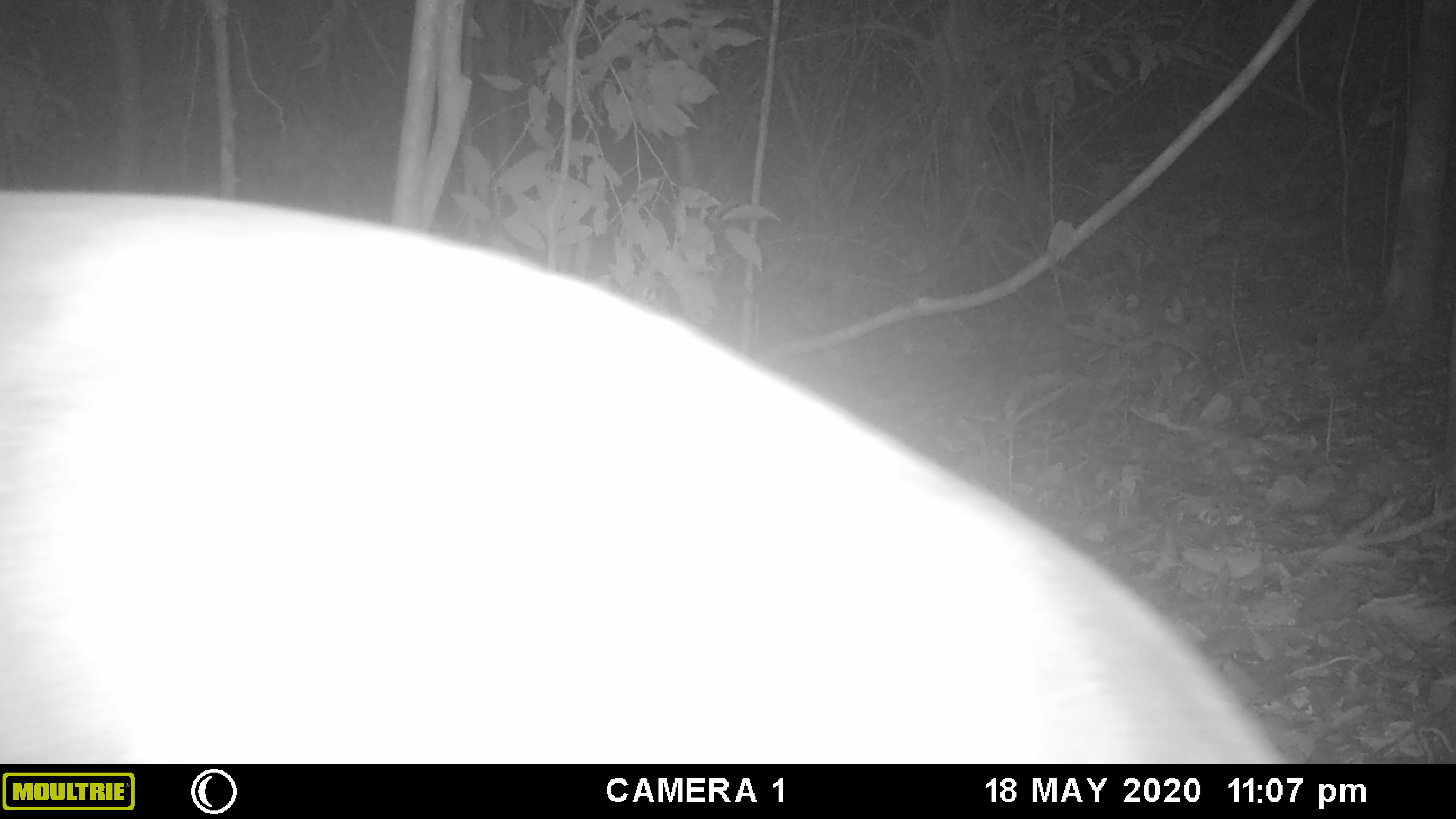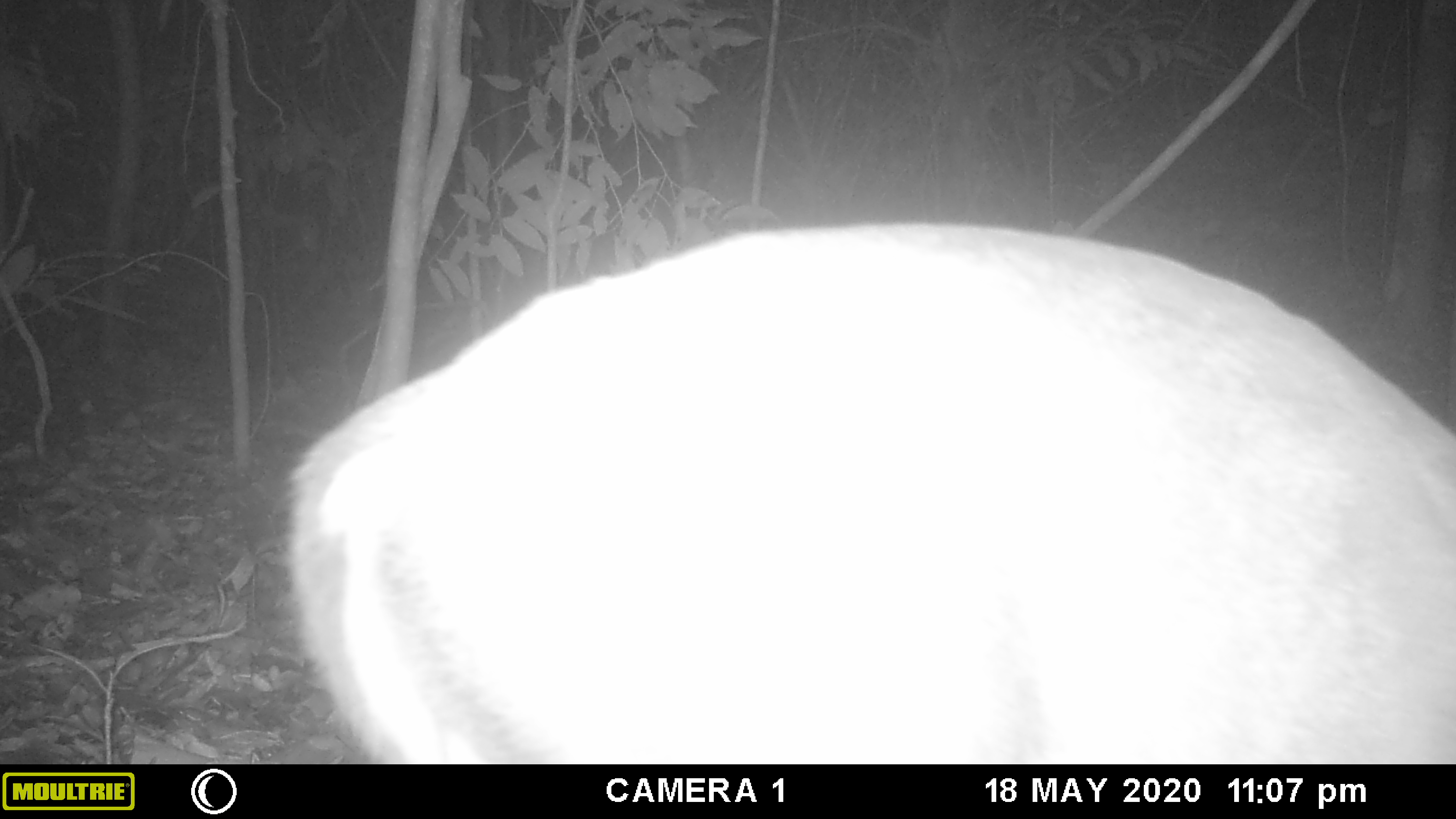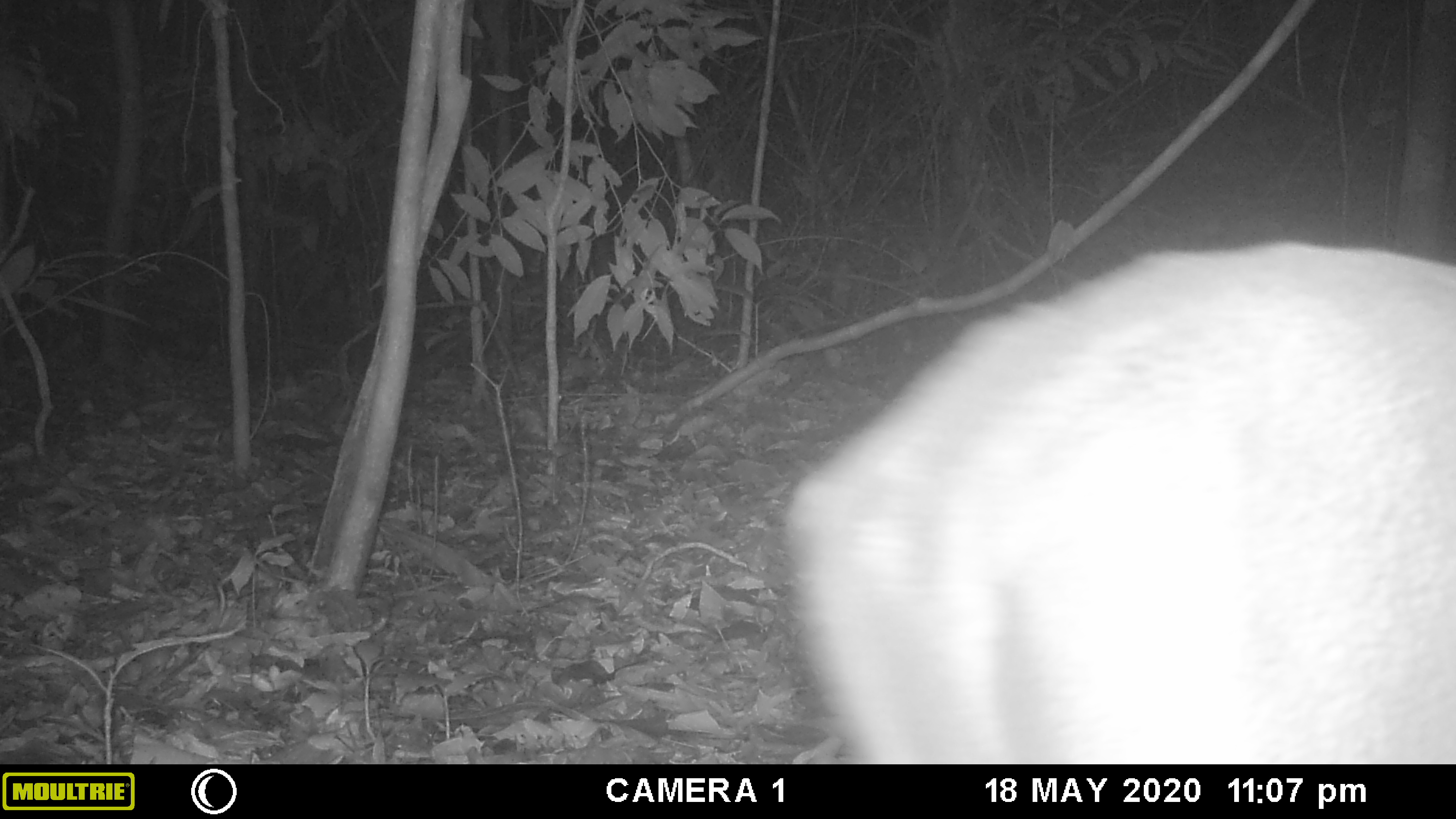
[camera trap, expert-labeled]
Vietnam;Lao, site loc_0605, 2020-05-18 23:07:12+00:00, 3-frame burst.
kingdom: Animalia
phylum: Chordata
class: Mammalia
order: Artiodactyla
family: Cervidae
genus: Muntiacus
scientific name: Muntiacus rooseveltorum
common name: roosevelt's muntjac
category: roosevelts muntjac group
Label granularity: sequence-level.